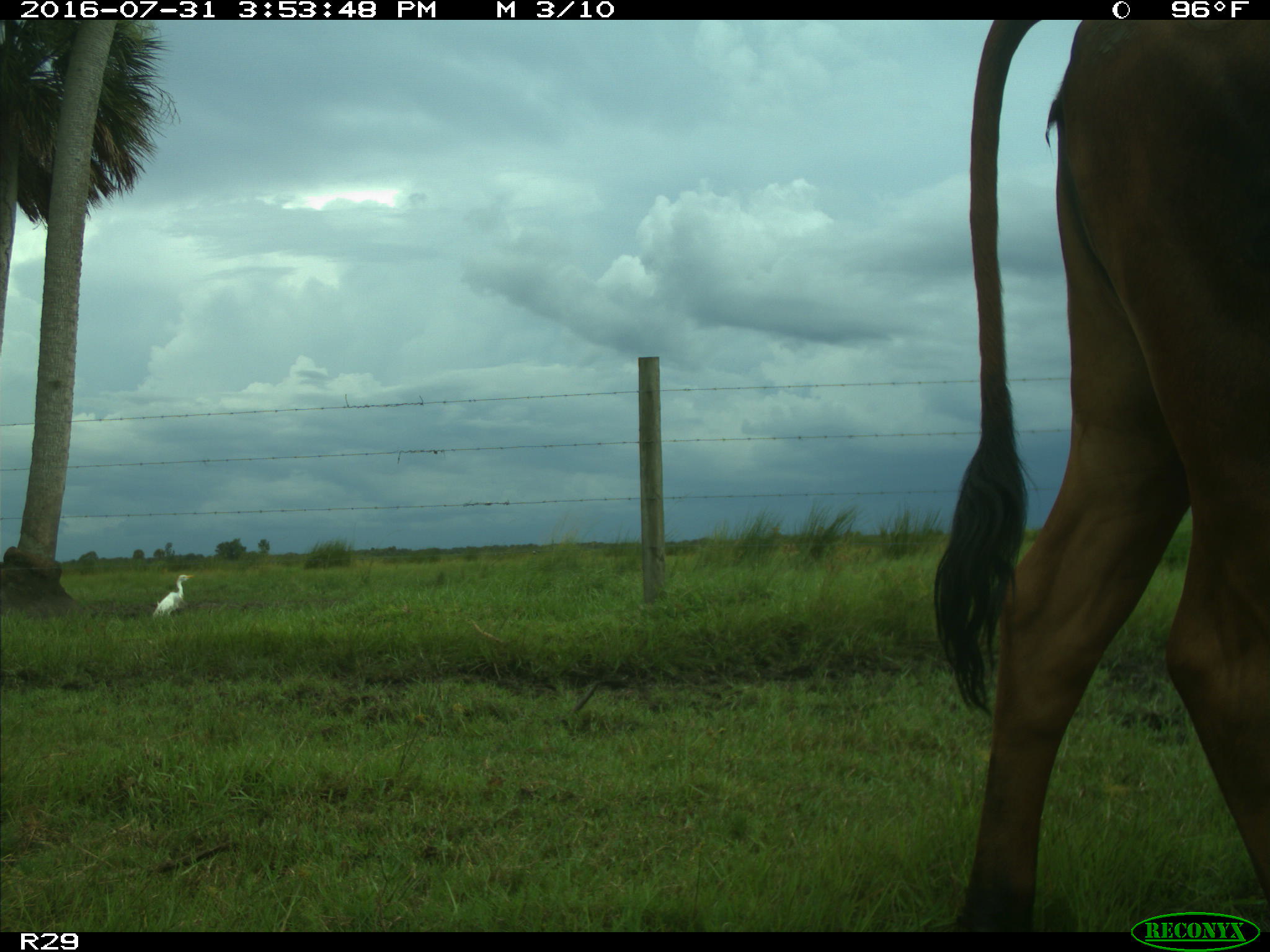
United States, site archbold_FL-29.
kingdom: Animalia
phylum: Chordata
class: Mammalia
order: Artiodactyla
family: Bovidae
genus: Bos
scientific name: Bos taurus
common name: domestic cow